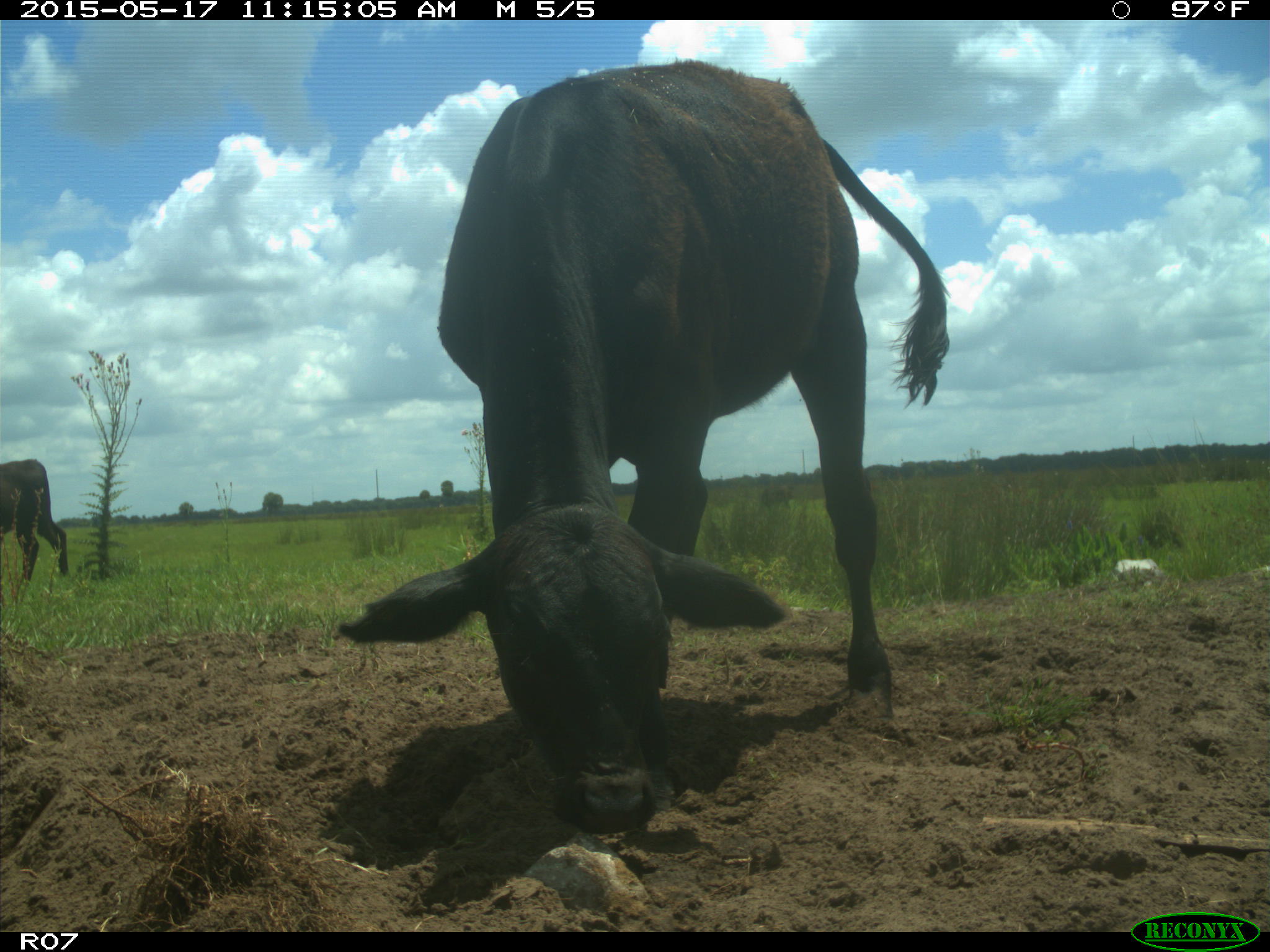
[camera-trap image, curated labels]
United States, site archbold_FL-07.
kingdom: Animalia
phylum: Chordata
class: Mammalia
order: Artiodactyla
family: Bovidae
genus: Bos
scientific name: Bos taurus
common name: domestic cow